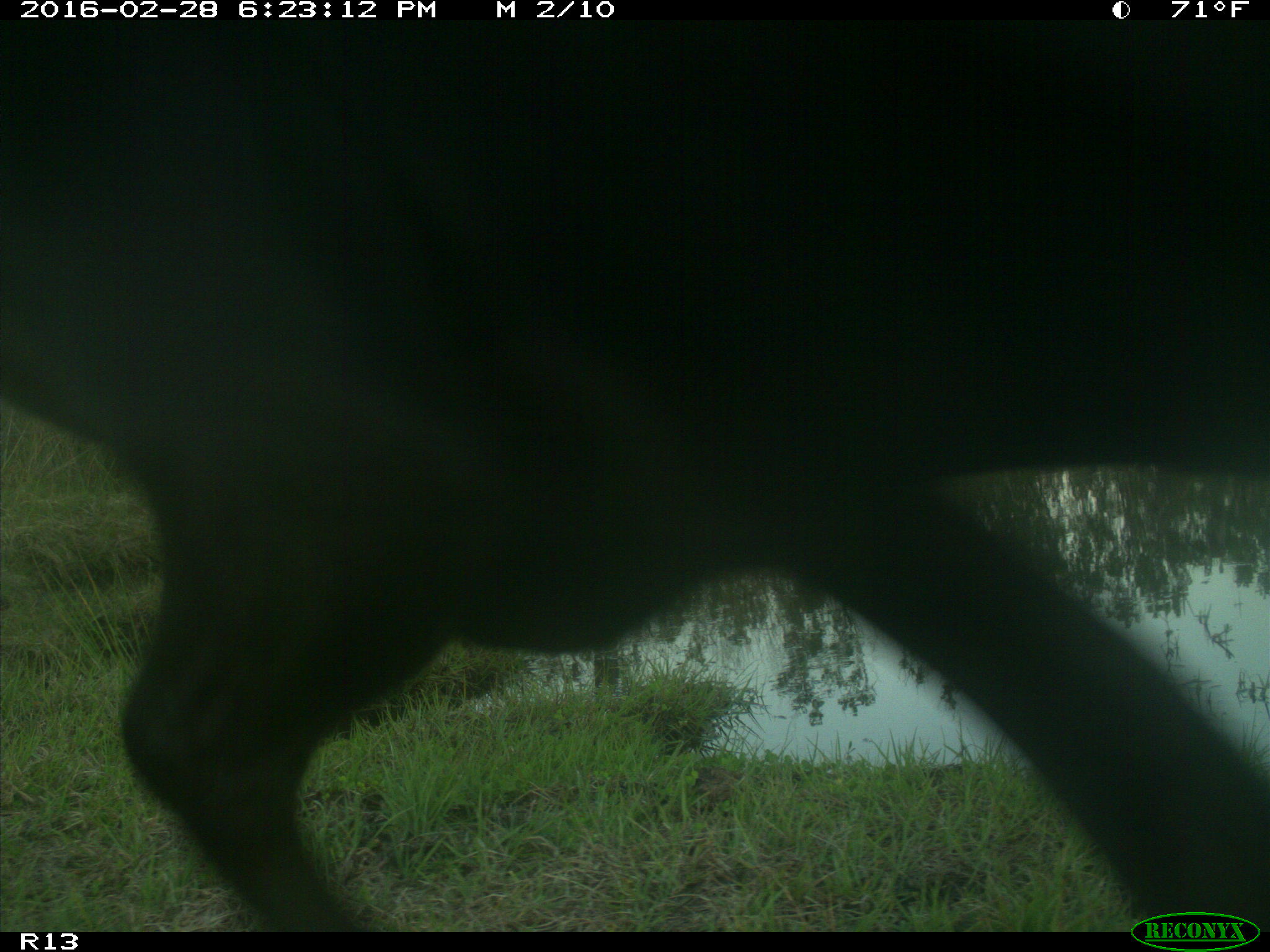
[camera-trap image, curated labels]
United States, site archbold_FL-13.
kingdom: Animalia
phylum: Chordata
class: Mammalia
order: Artiodactyla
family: Bovidae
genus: Bos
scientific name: Bos taurus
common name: domestic cow